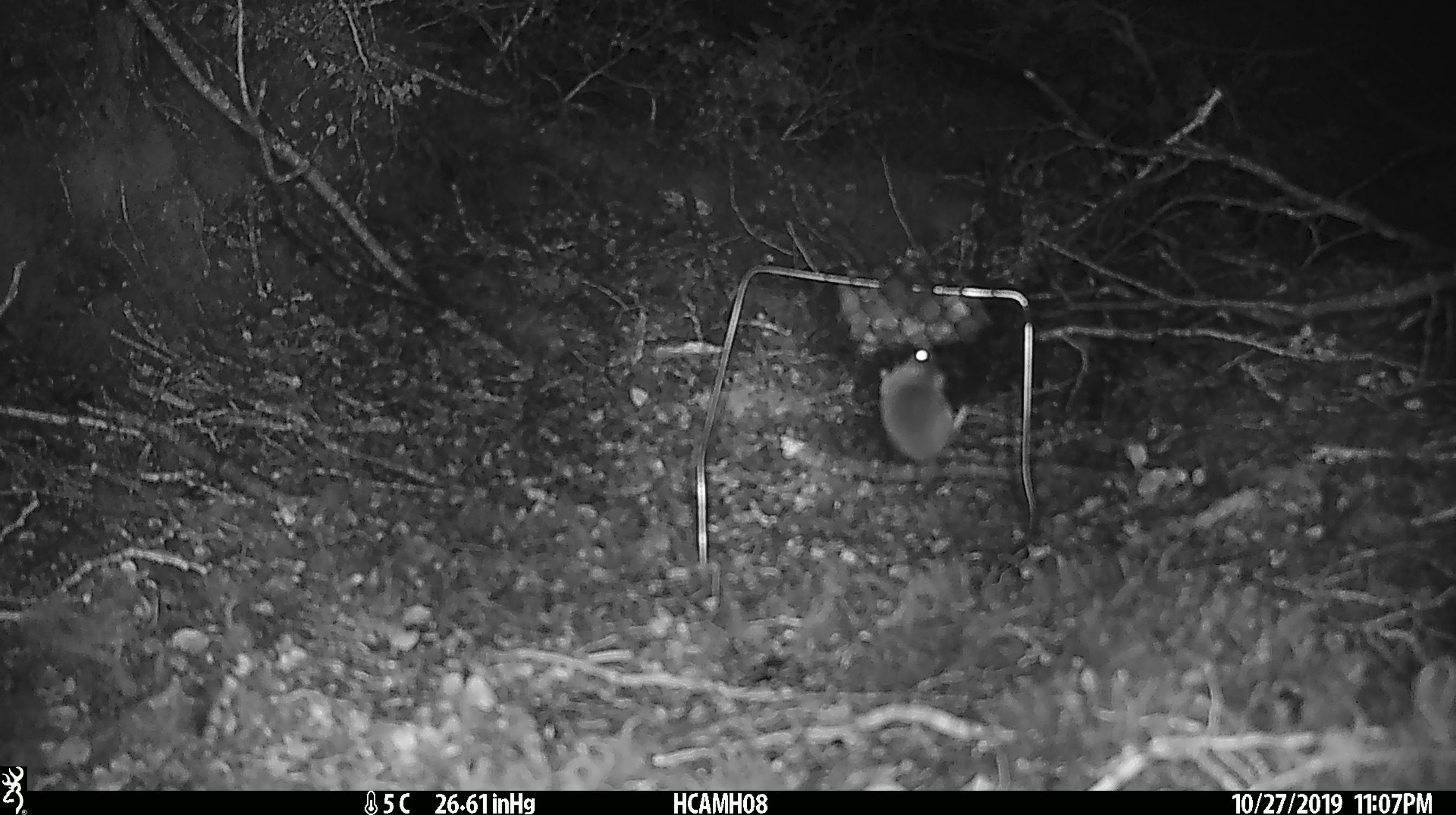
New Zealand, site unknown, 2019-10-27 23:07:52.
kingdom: Animalia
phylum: Chordata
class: Mammalia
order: Rodentia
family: Muridae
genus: Mus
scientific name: Mus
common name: mouse